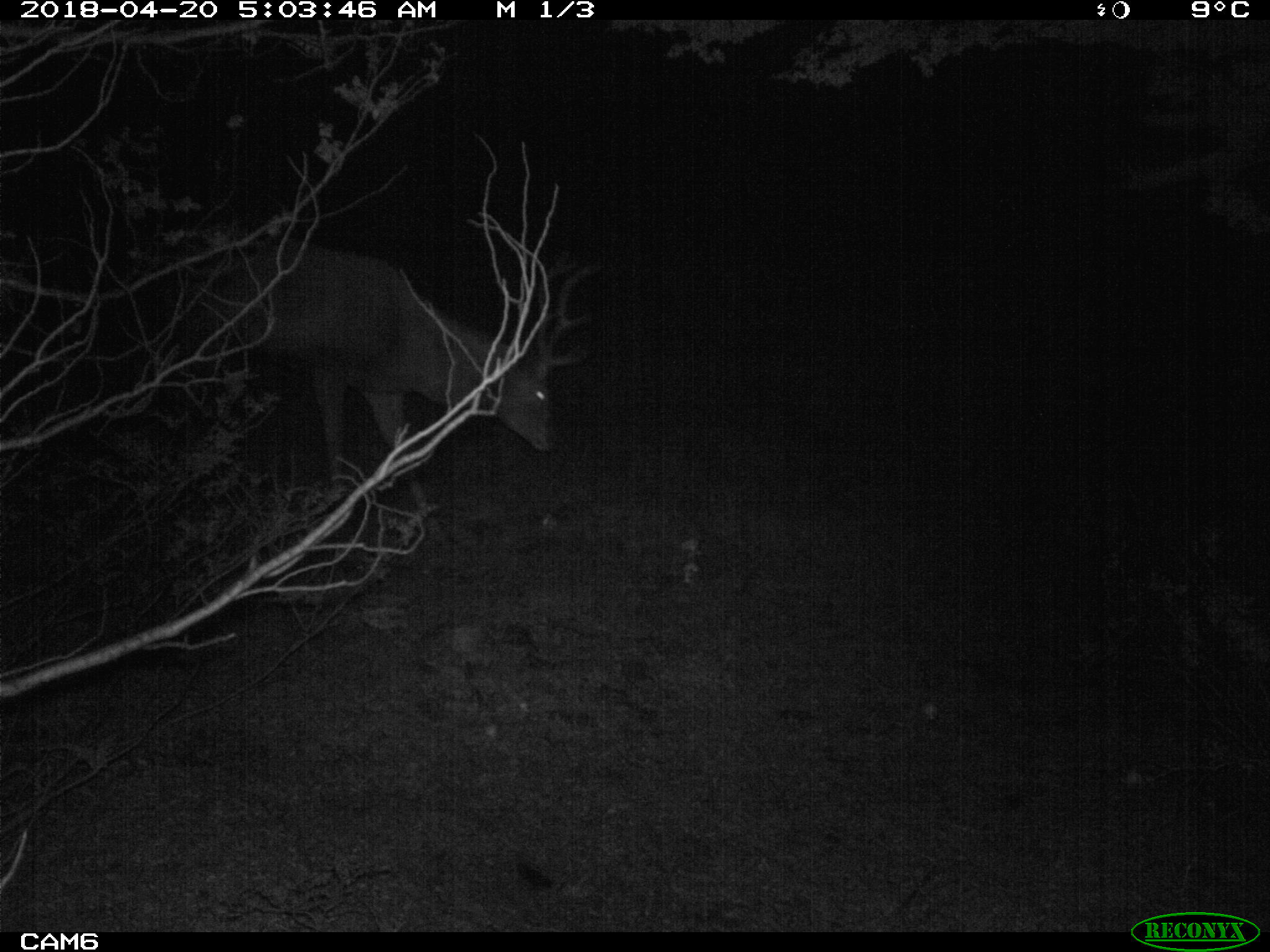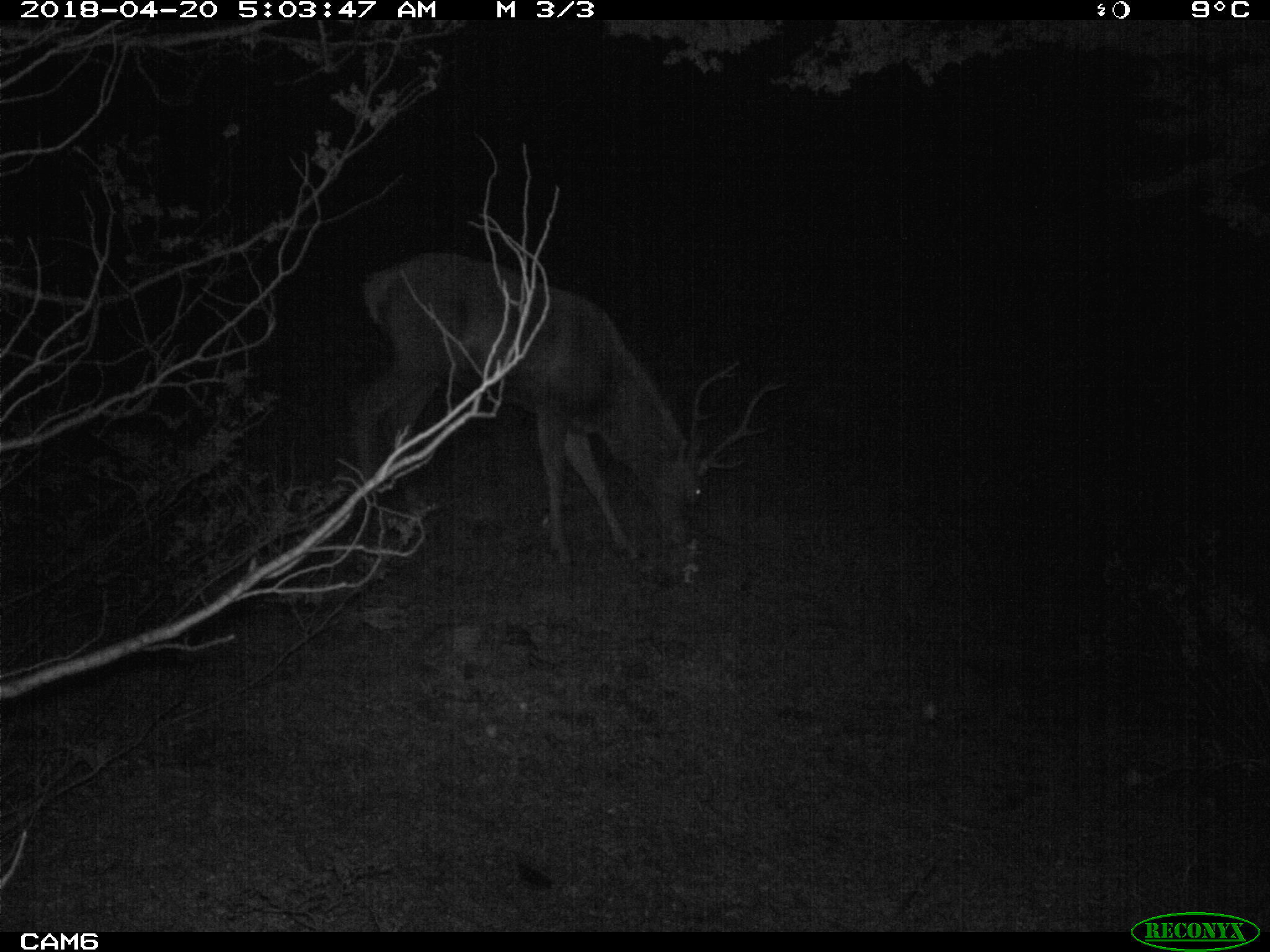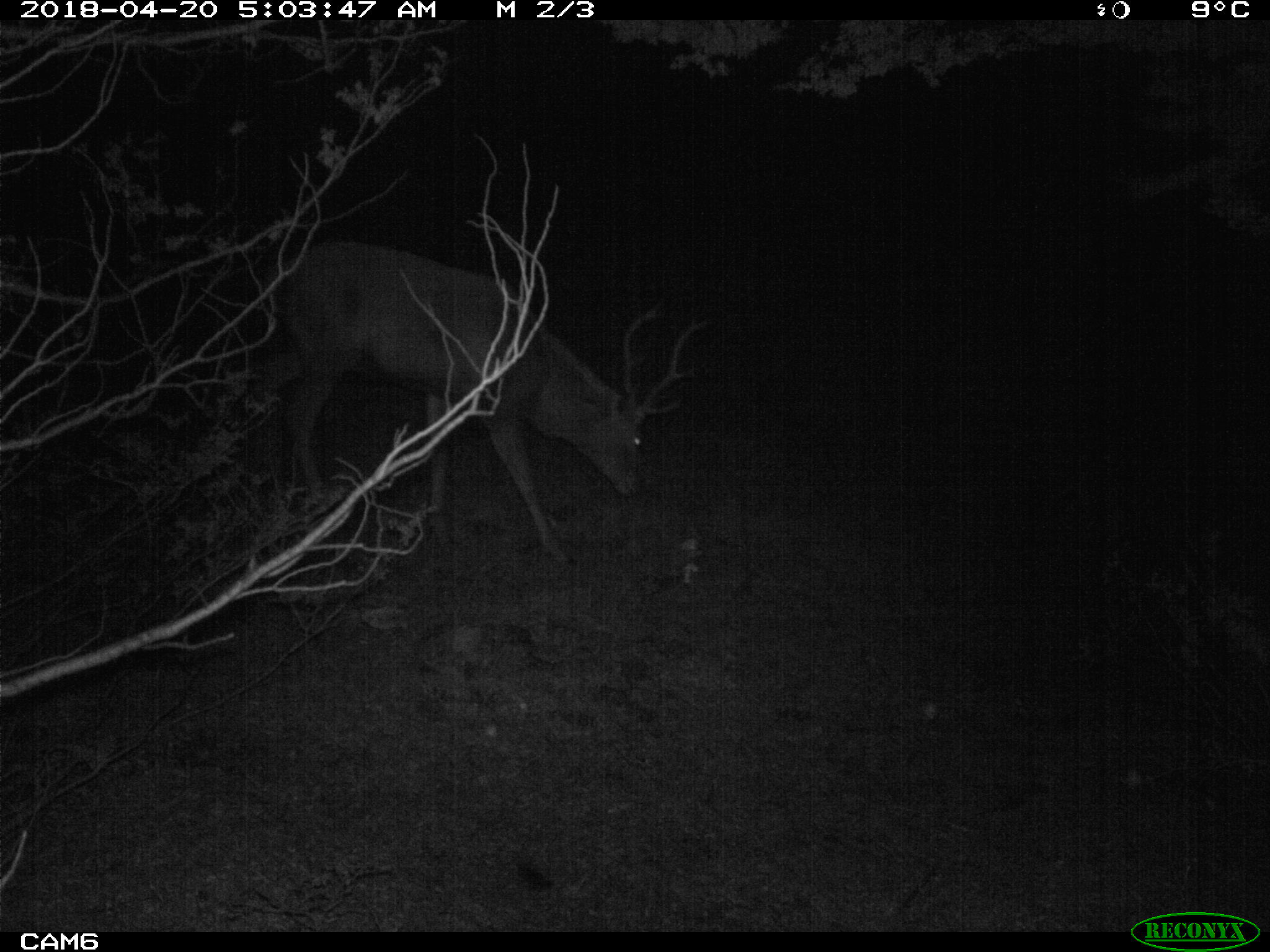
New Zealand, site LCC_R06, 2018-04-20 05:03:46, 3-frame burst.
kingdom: Animalia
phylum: Chordata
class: Mammalia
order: Artiodactyla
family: Cervidae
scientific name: Cervidae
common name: deer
Deer (Cervidae).